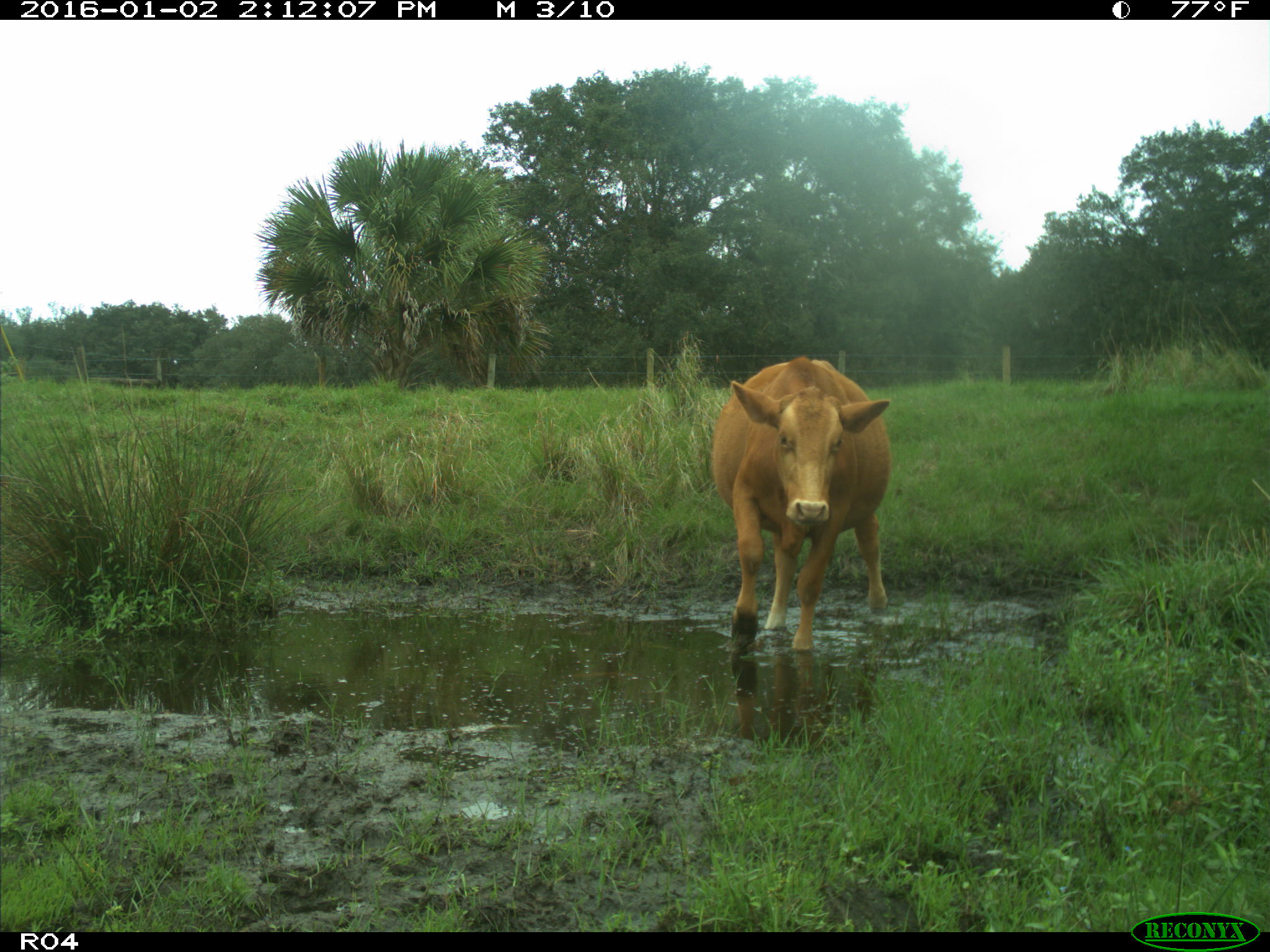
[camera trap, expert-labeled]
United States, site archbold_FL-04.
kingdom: Animalia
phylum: Chordata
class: Mammalia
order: Artiodactyla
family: Bovidae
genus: Bos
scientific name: Bos taurus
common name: domestic cow